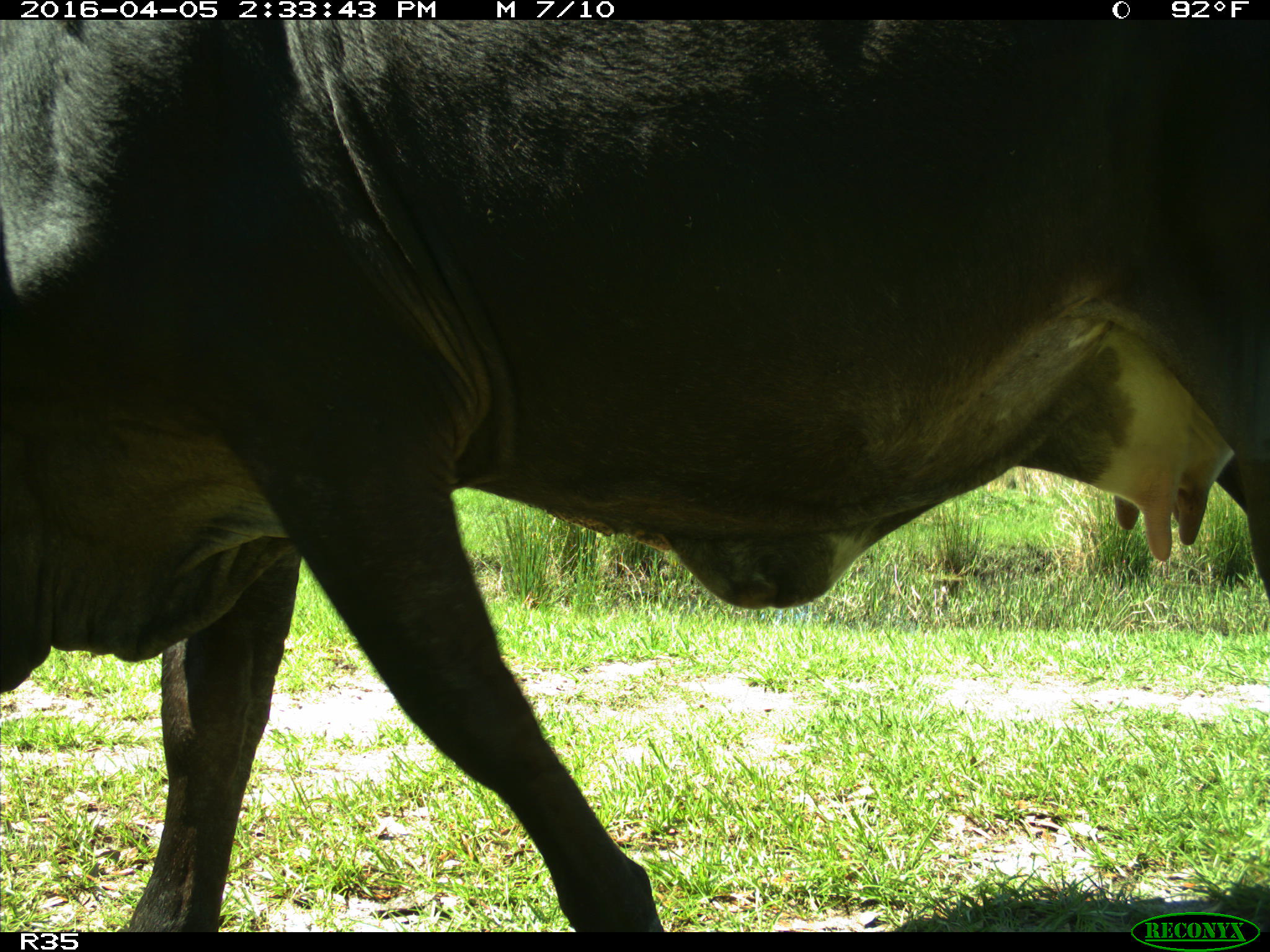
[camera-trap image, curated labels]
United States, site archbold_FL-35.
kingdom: Animalia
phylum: Chordata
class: Mammalia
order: Artiodactyla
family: Bovidae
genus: Bos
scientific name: Bos taurus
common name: domestic cow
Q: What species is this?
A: Bos taurus (domestic cow).